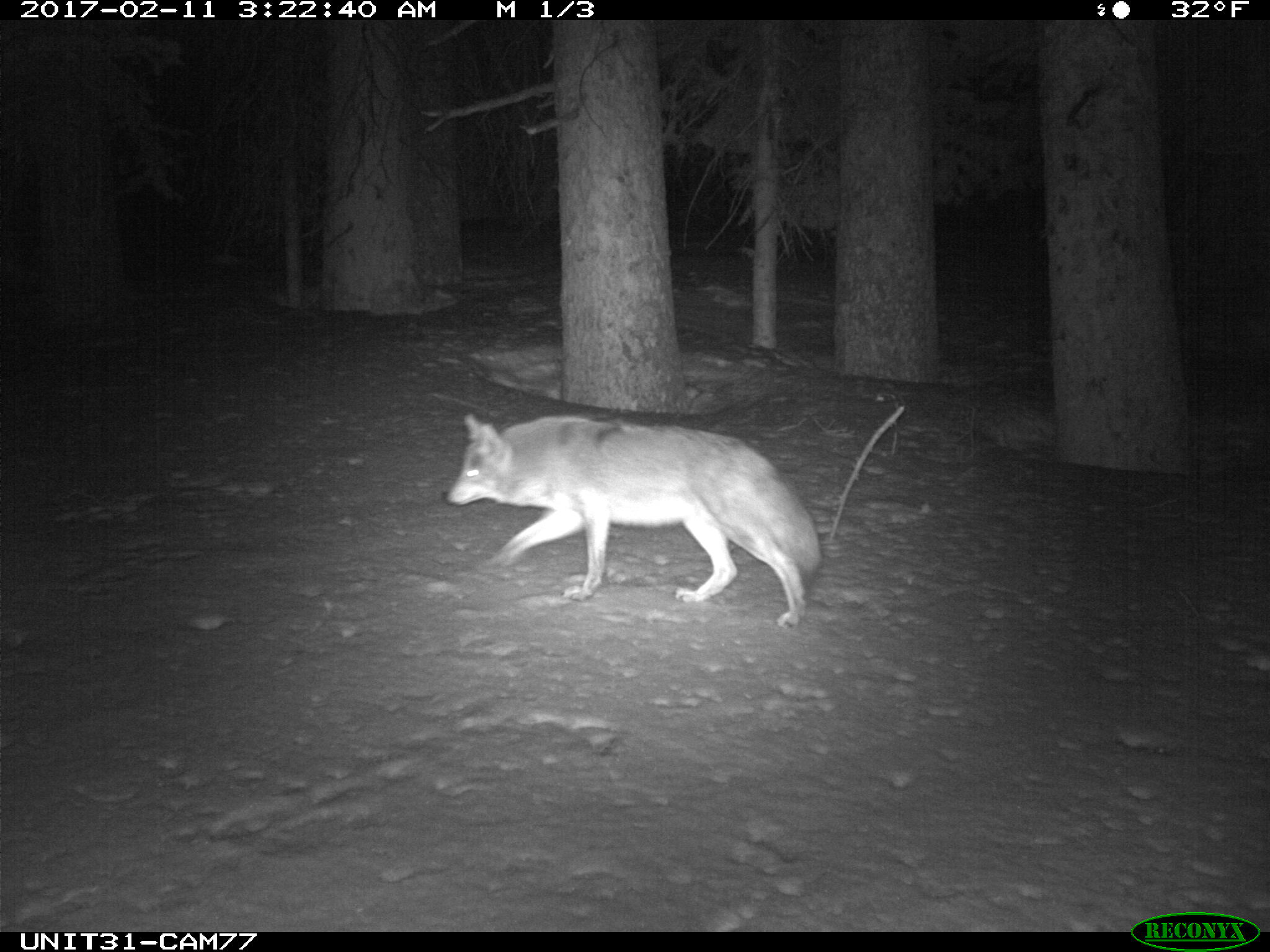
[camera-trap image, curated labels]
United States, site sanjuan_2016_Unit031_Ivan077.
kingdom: Animalia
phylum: Chordata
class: Mammalia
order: Carnivora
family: Canidae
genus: Canis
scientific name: Canis latrans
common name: coyote